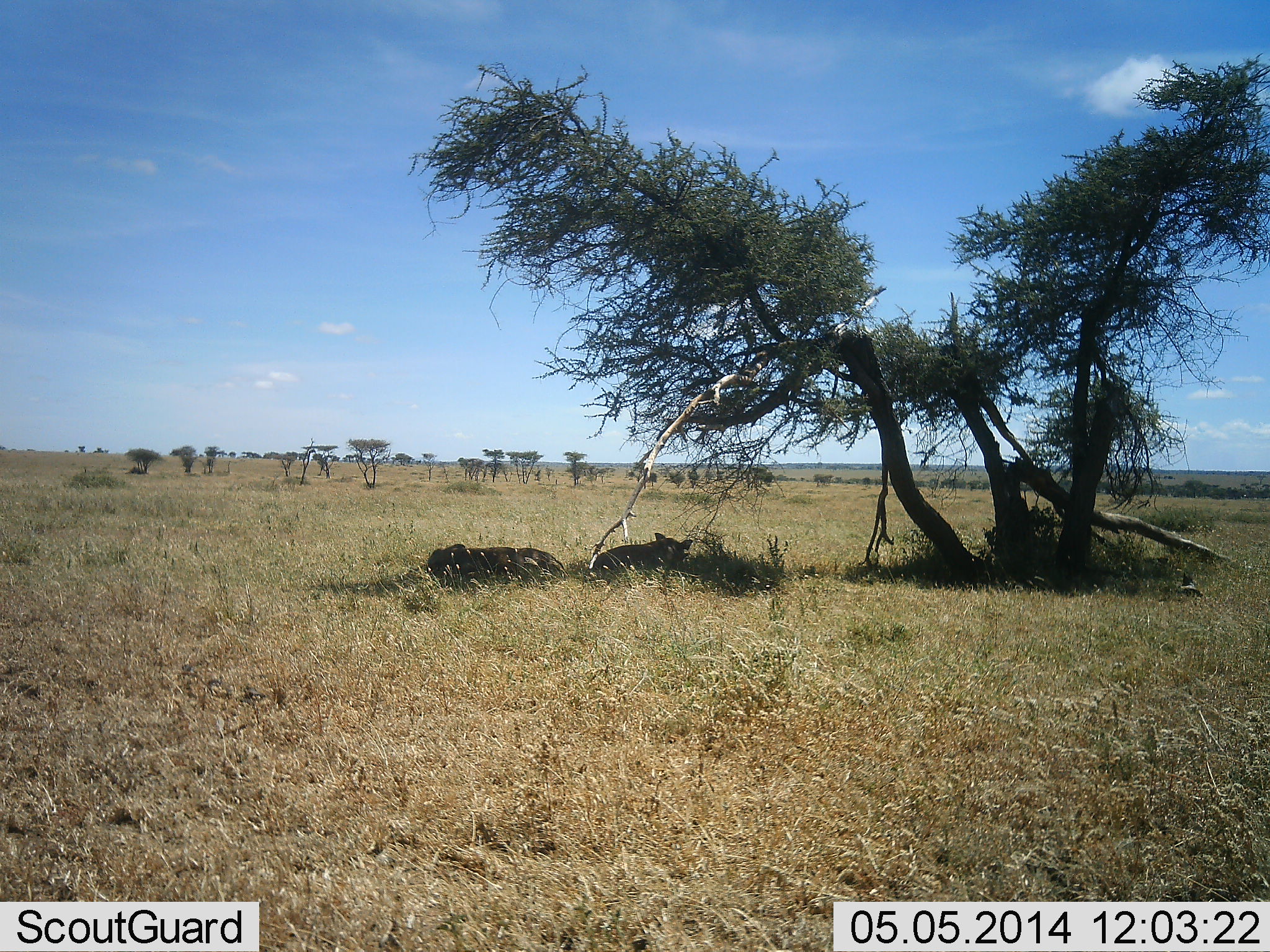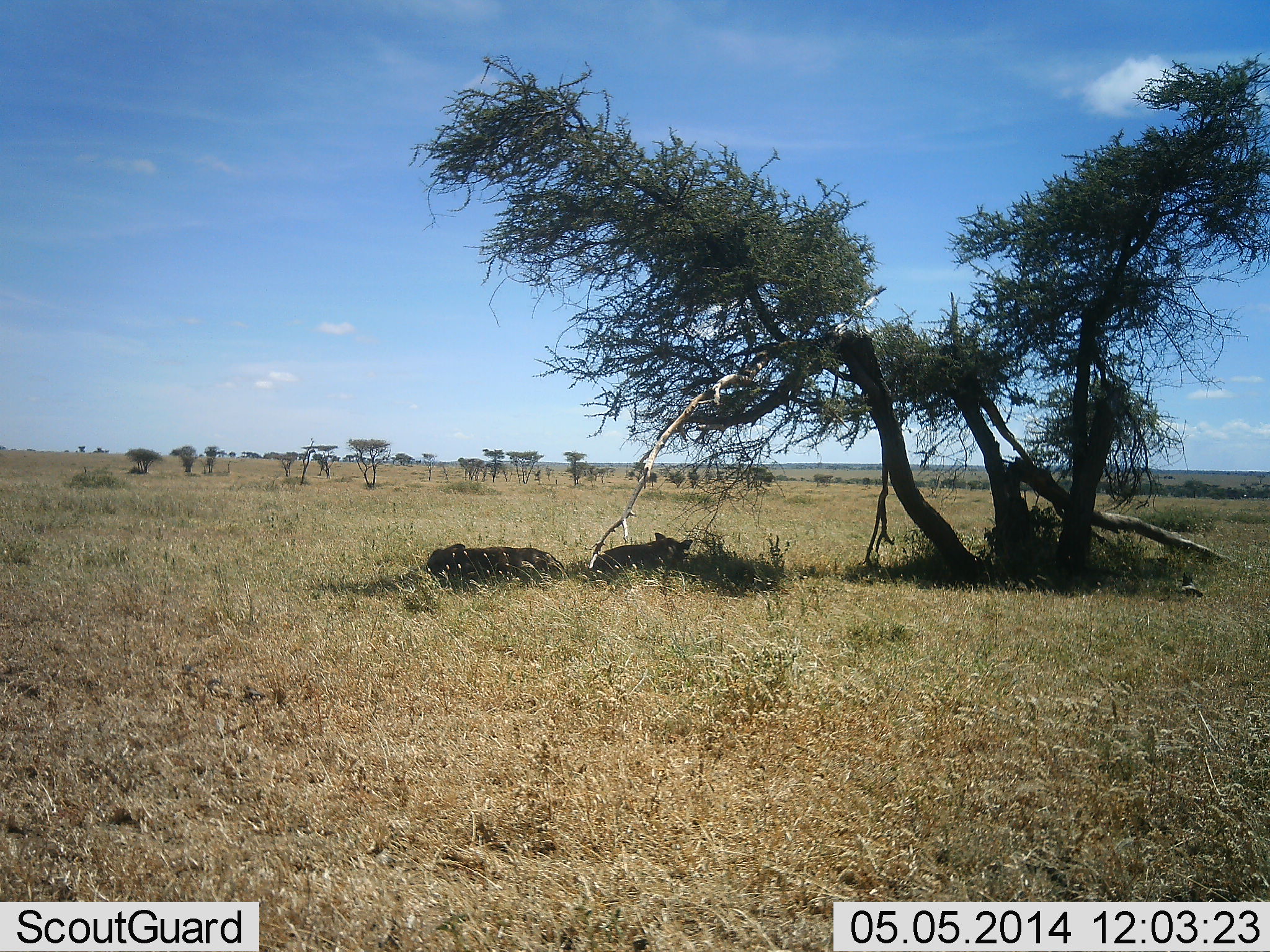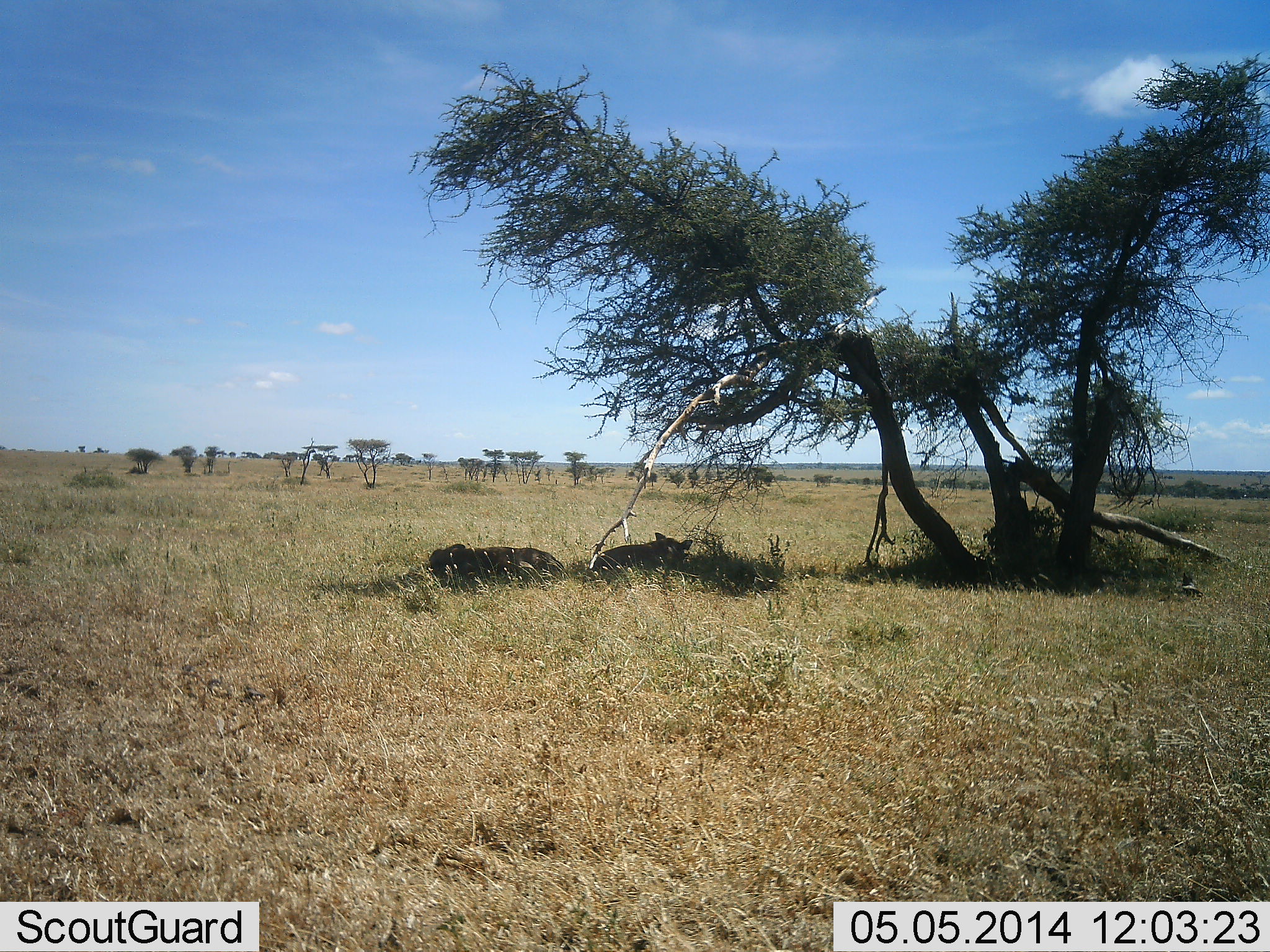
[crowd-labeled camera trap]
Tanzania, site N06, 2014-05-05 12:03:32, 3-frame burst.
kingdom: Animalia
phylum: Chordata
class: Mammalia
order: Carnivora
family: Felidae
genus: Panthera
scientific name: Panthera leo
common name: lion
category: lionfemale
Lionfemale (lion) (Panthera leo), count 2. Behavior (volunteer vote fractions): standing 0%, resting 100%, moving 0%, interacting 0%. Young present (vote fraction): 0%. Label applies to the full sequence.